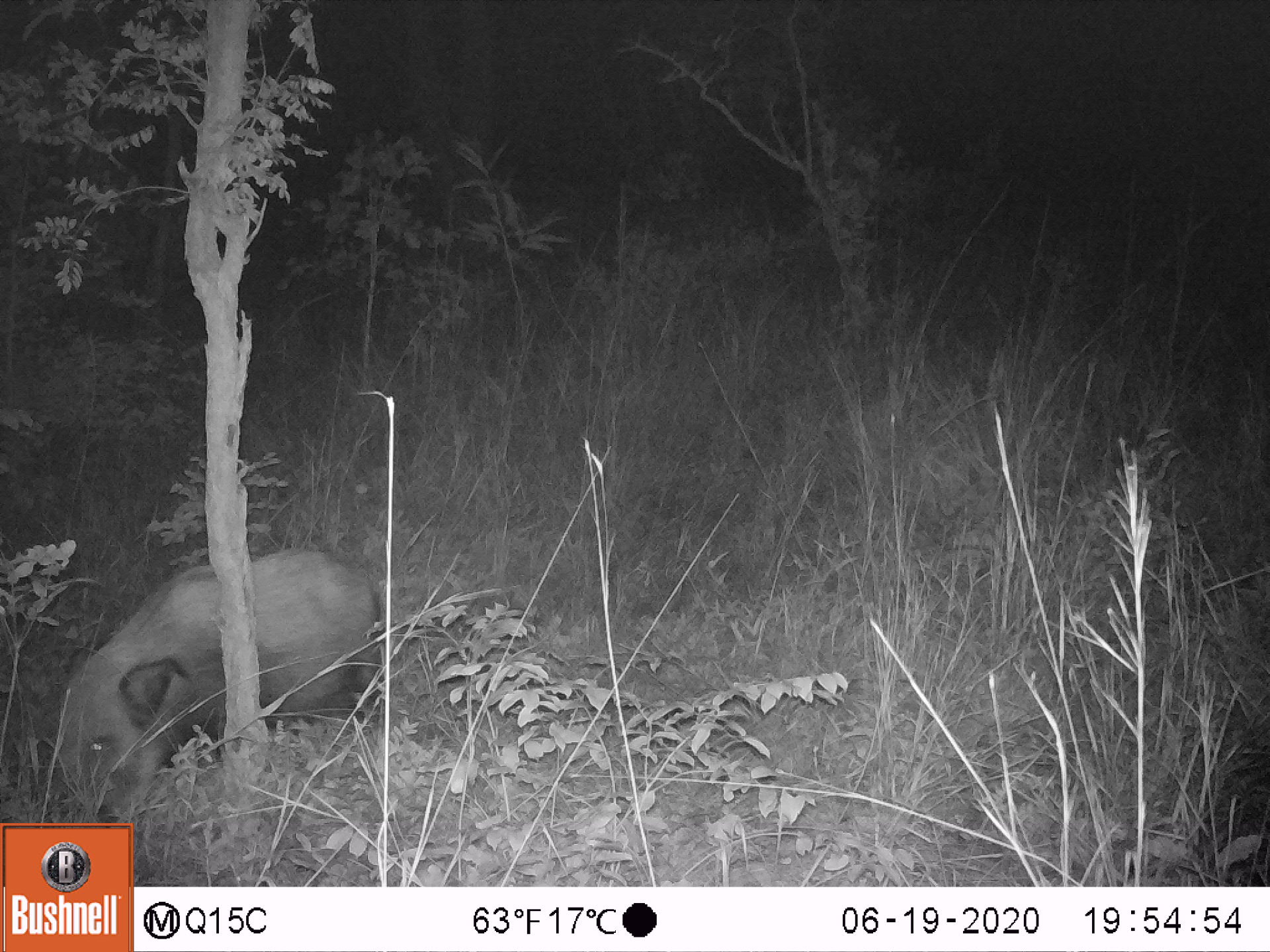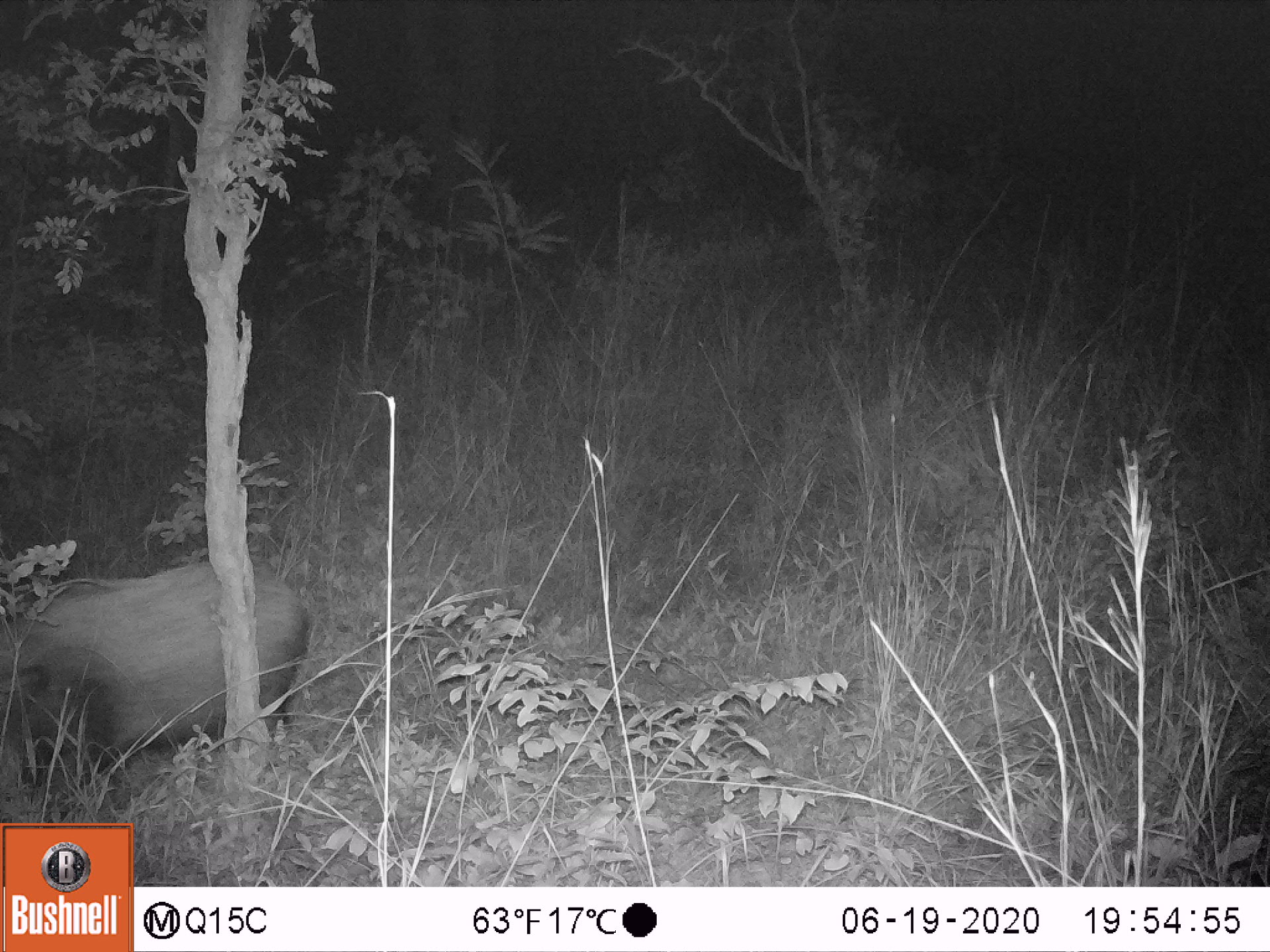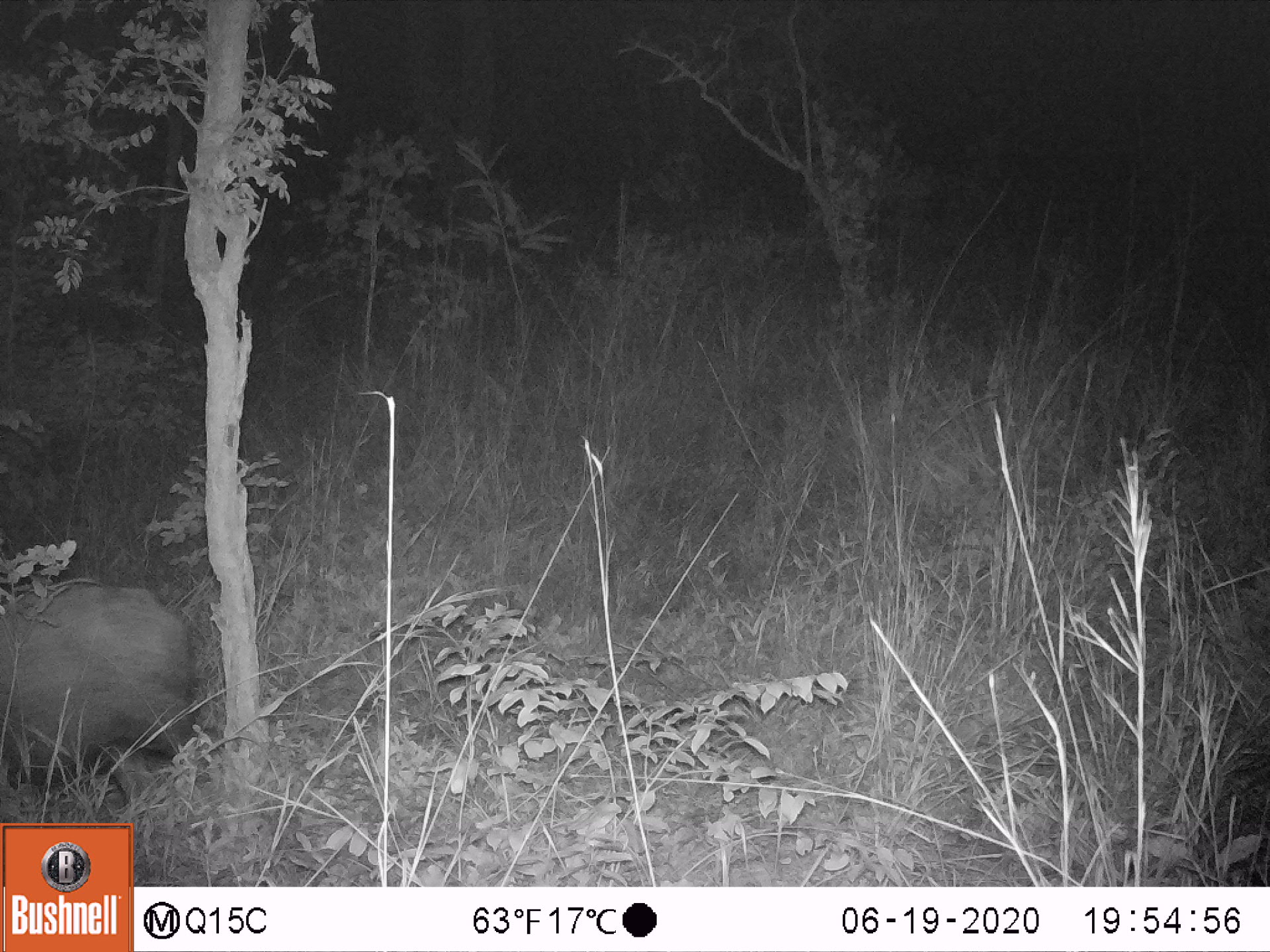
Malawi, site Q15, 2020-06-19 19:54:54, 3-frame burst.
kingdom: Animalia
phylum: Chordata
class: Mammalia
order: Artiodactyla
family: Suidae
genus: Potamochoerus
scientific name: Potamochoerus larvatus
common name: bushpig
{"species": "bushpig (Potamochoerus larvatus)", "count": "1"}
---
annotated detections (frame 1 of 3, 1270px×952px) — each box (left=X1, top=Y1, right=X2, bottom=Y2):
bushpig: (left=58, top=543, right=379, bottom=819)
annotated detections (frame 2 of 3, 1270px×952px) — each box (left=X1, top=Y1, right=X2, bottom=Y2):
bushpig: (left=0, top=561, right=310, bottom=791)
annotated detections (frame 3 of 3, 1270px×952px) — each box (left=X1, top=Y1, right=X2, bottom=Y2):
bushpig: (left=1, top=581, right=198, bottom=816)